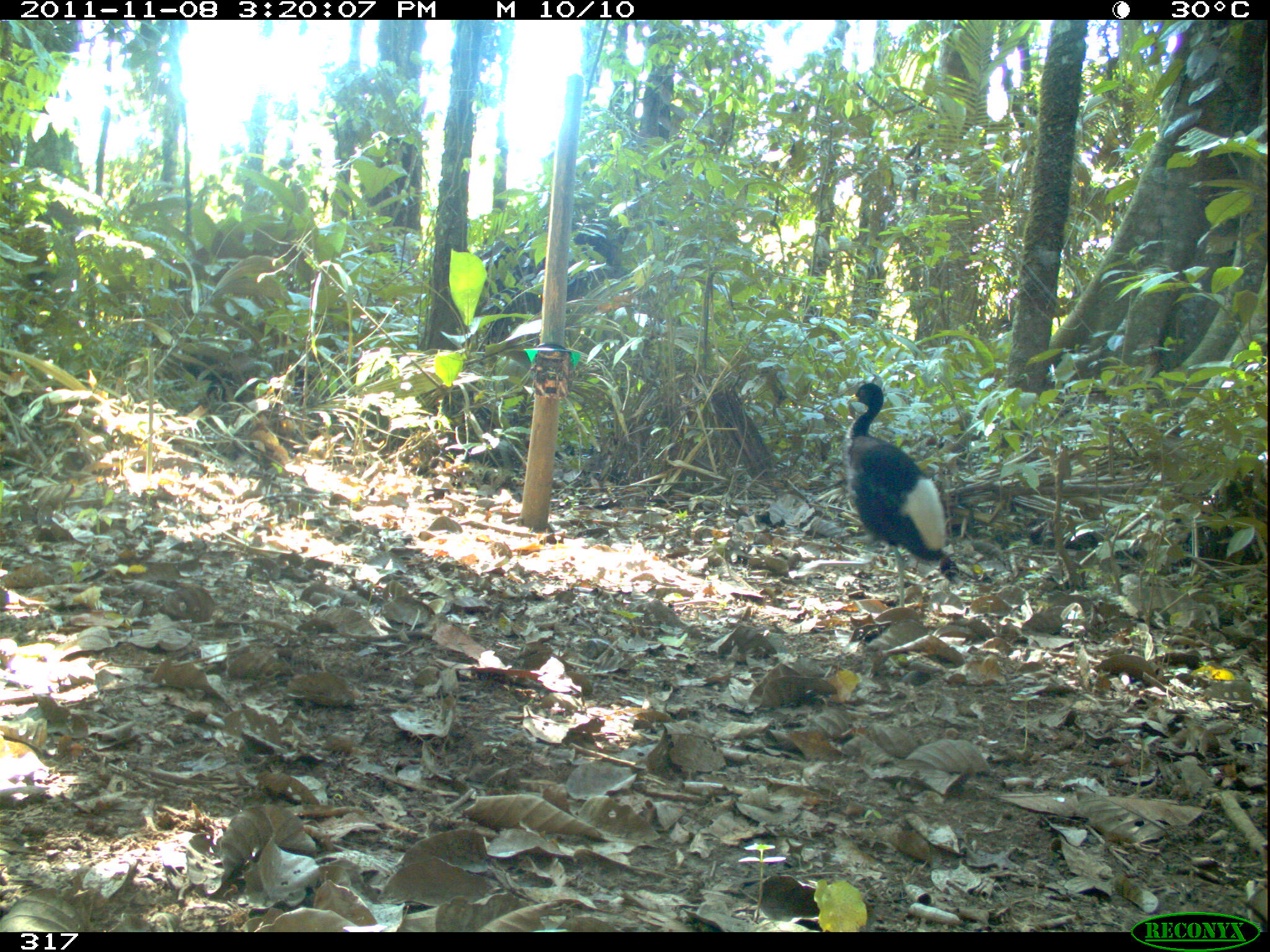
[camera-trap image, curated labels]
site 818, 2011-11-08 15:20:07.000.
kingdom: Animalia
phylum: Chordata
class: Aves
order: Gruiformes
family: Psophiidae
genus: Psophia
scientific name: Psophia leucoptera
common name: pale-winged trumpeter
Psophia leucoptera (pale-winged trumpeter).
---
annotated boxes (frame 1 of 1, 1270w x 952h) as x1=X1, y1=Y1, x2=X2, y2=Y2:
psophia leucoptera: x1=840, y1=382, x2=947, y2=608